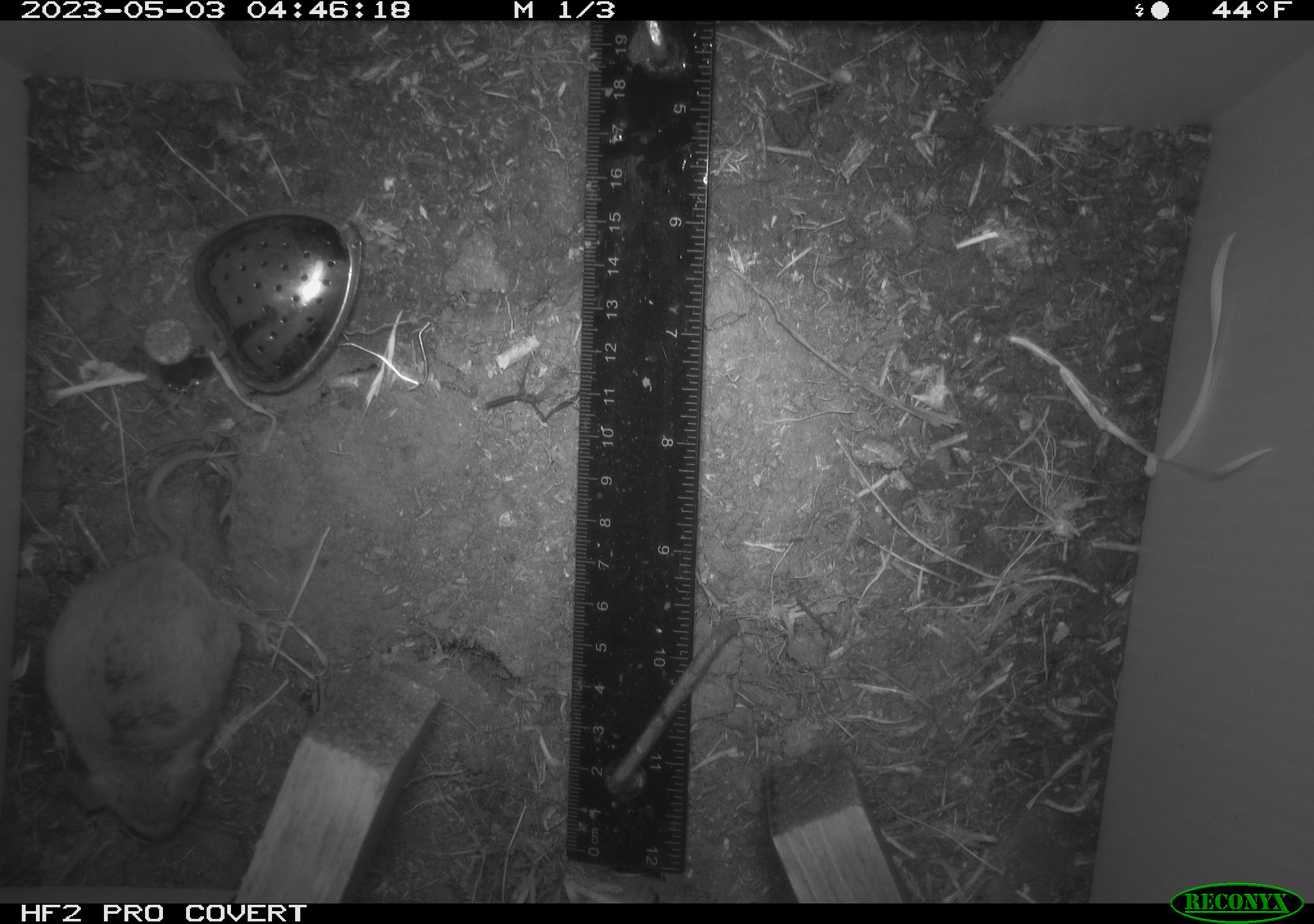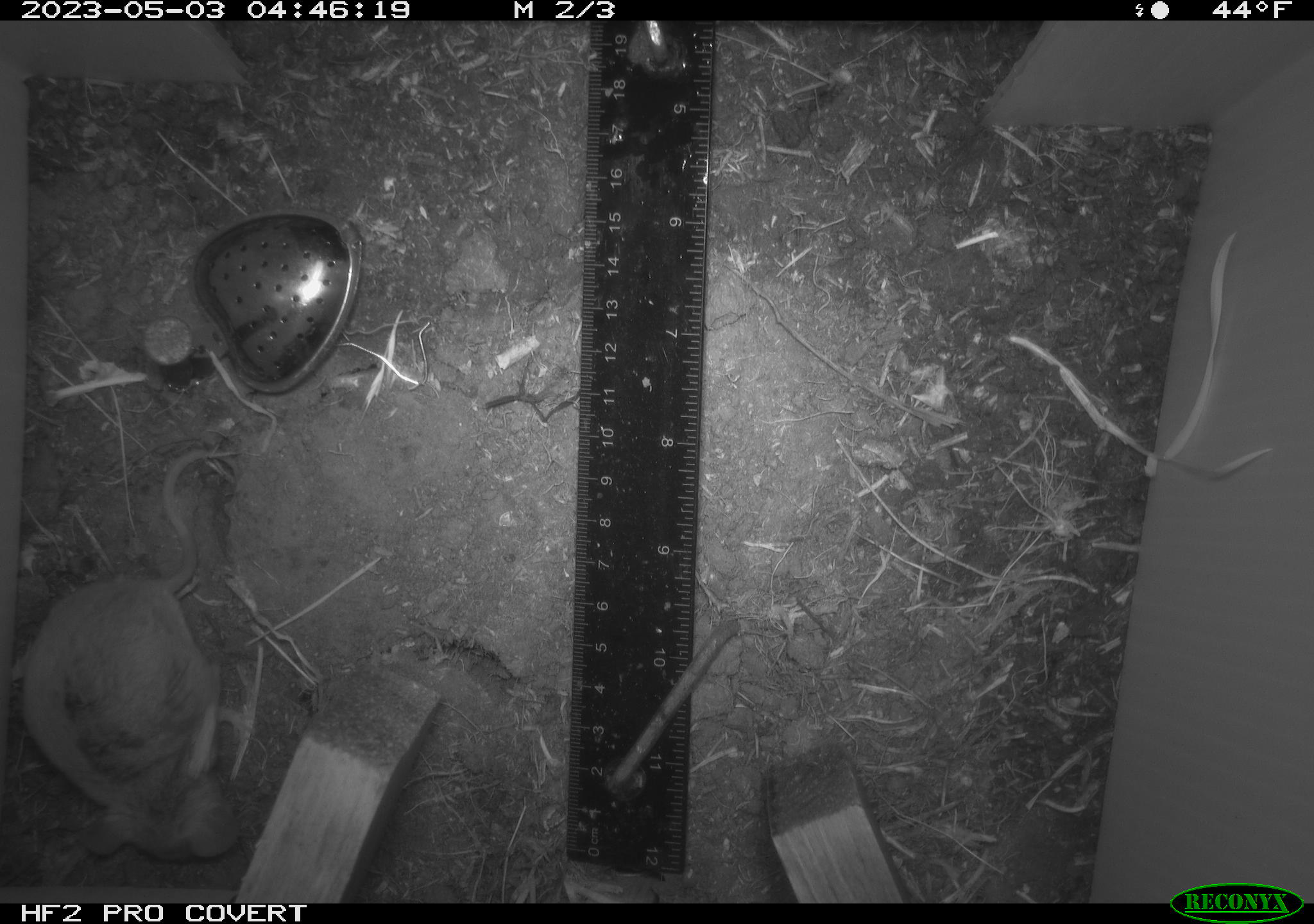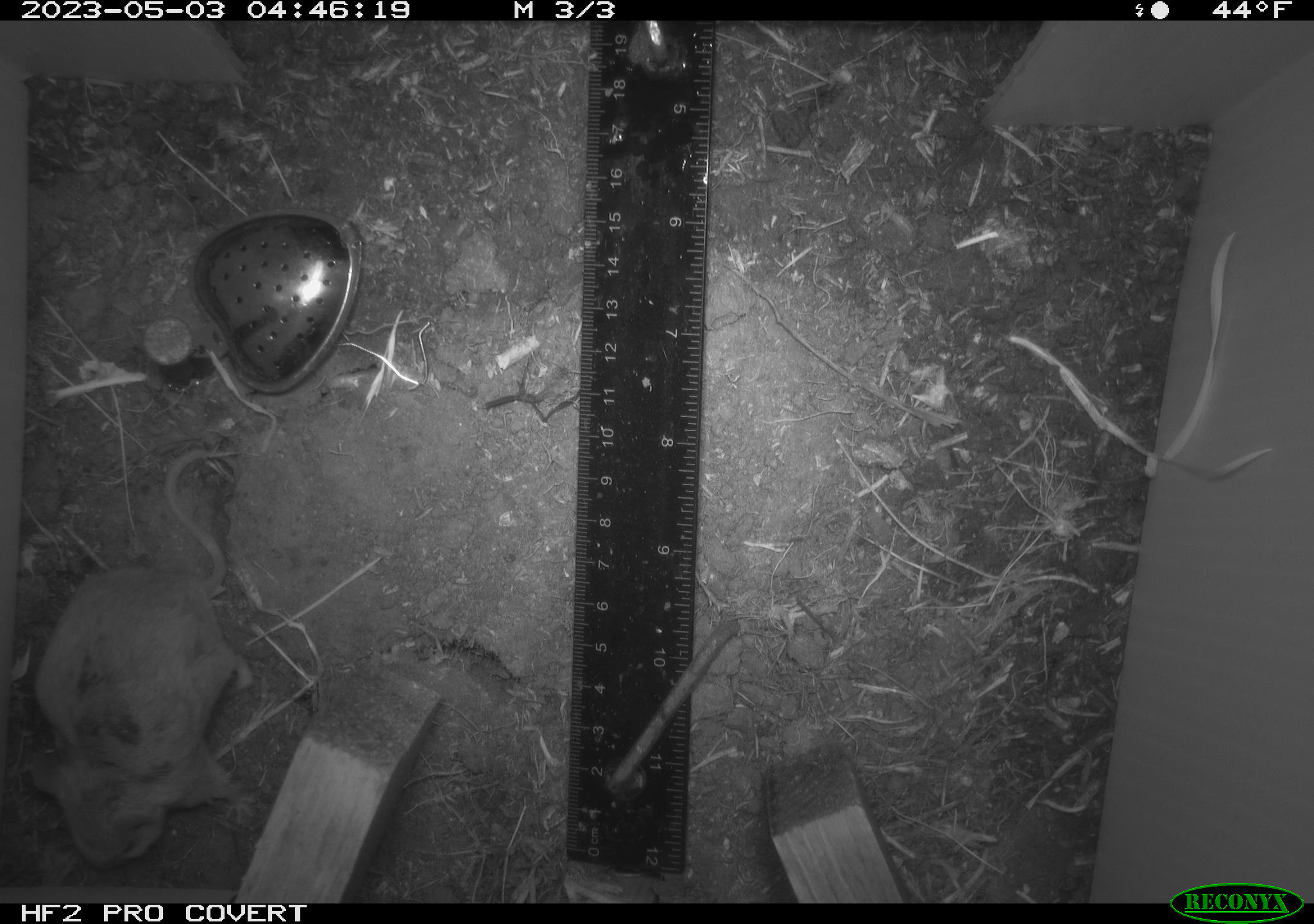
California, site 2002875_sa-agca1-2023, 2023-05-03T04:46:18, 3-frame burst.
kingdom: Animalia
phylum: Chordata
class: Mammalia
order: Rodentia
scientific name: Rodentia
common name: mouse species